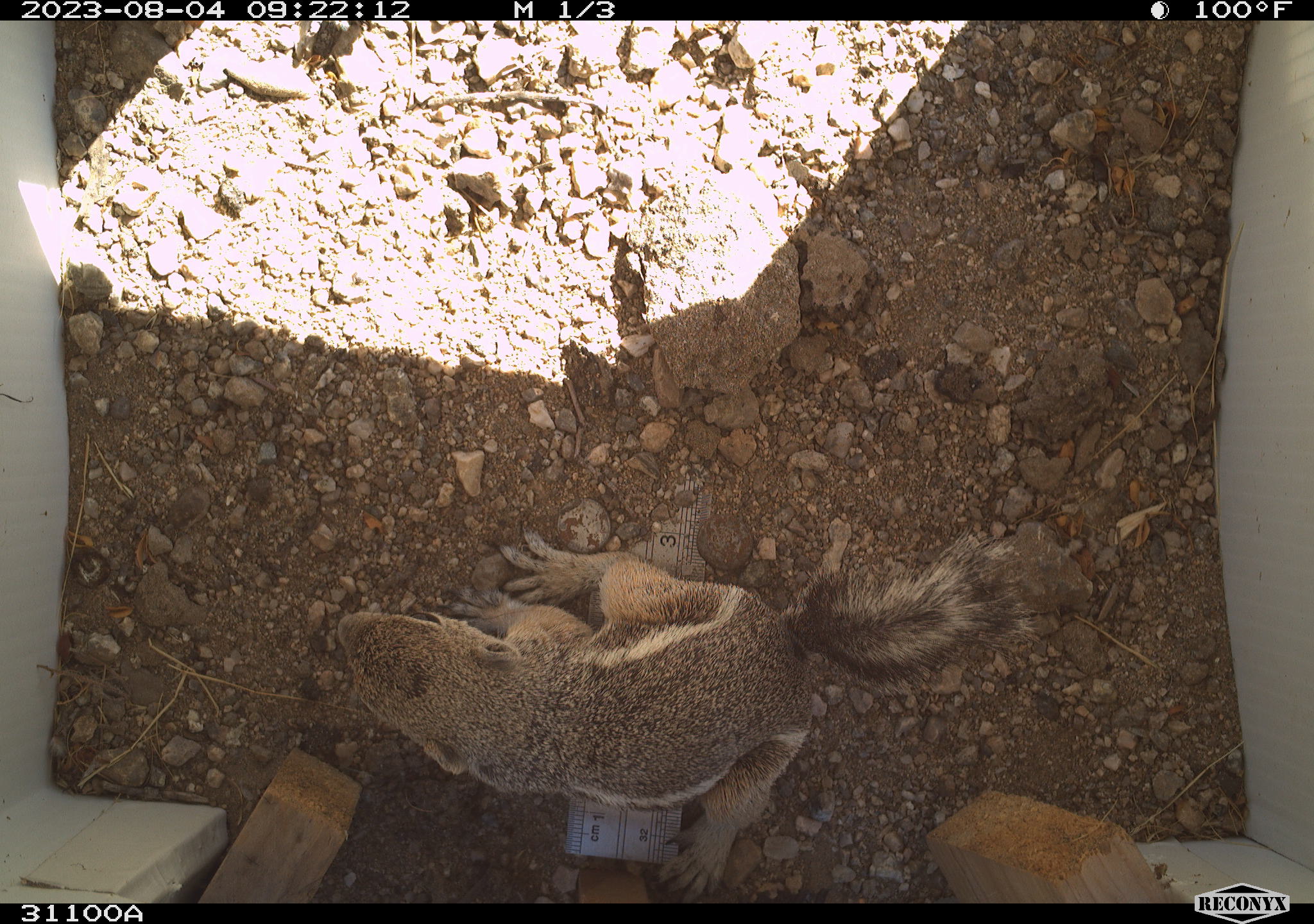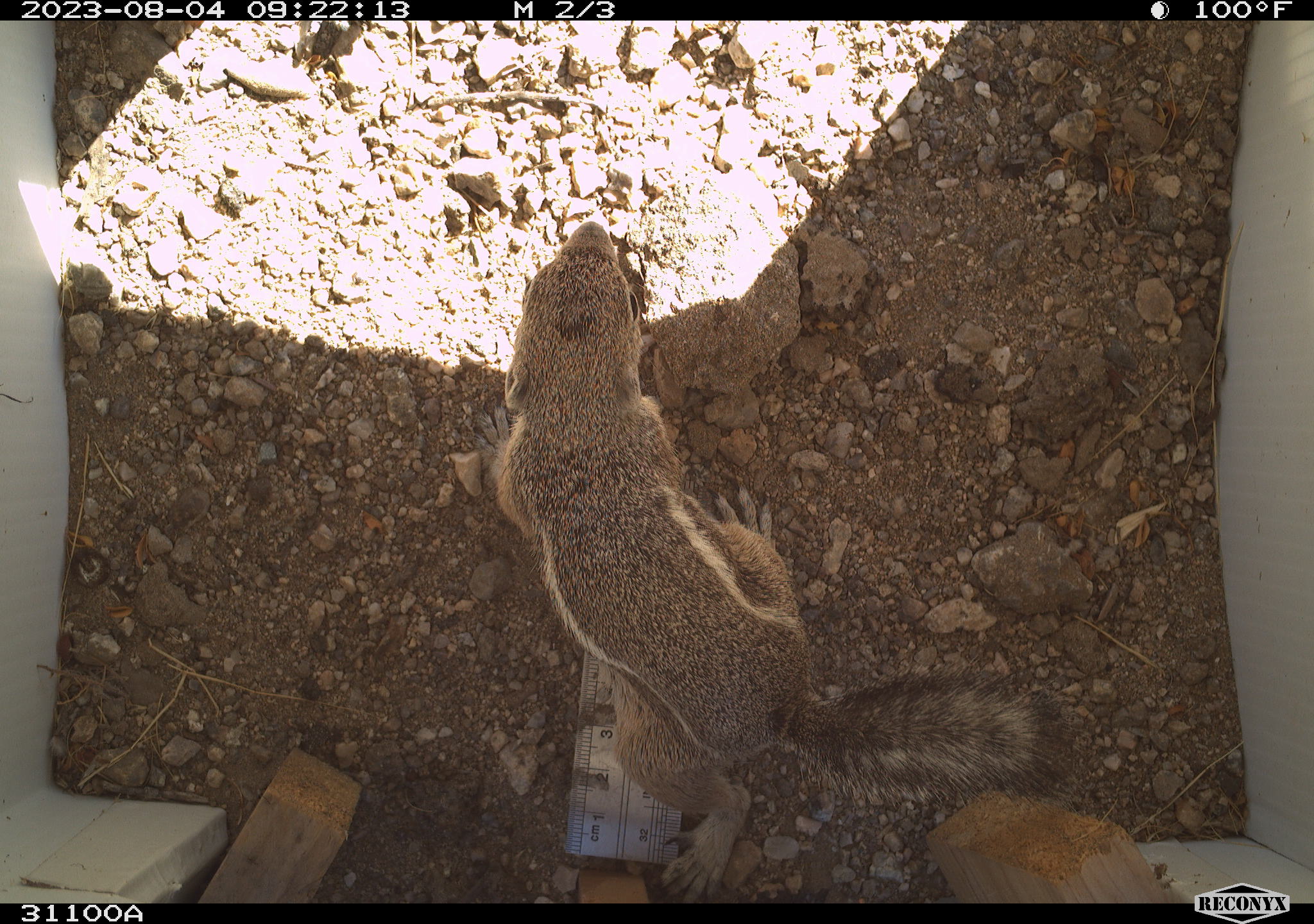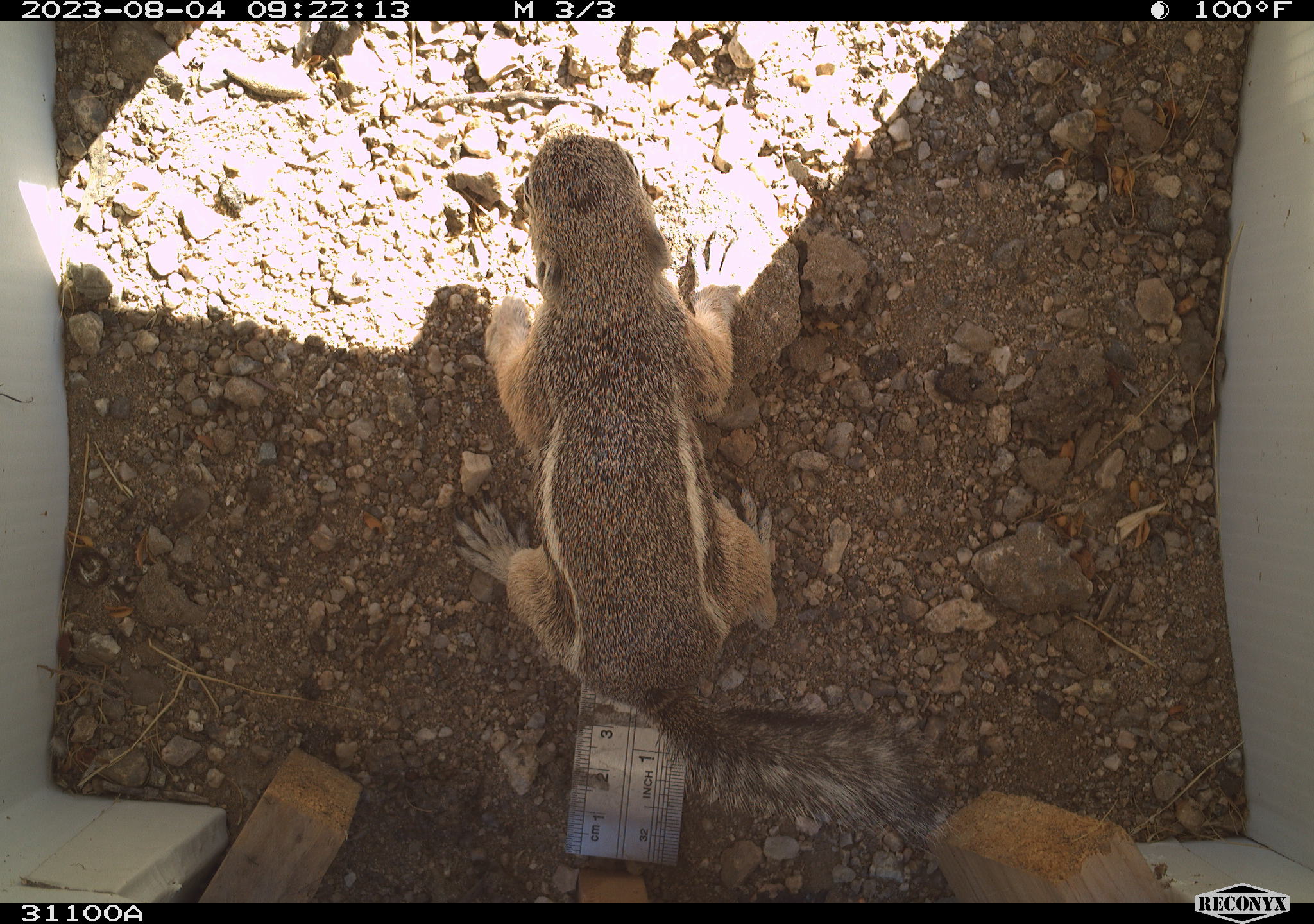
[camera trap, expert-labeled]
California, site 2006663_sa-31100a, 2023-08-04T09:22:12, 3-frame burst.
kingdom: Animalia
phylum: Chordata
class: Mammalia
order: Rodentia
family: Sciuridae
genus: Ammospermophilus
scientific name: Ammospermophilus leucurus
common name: white-tailed antelope squirrel